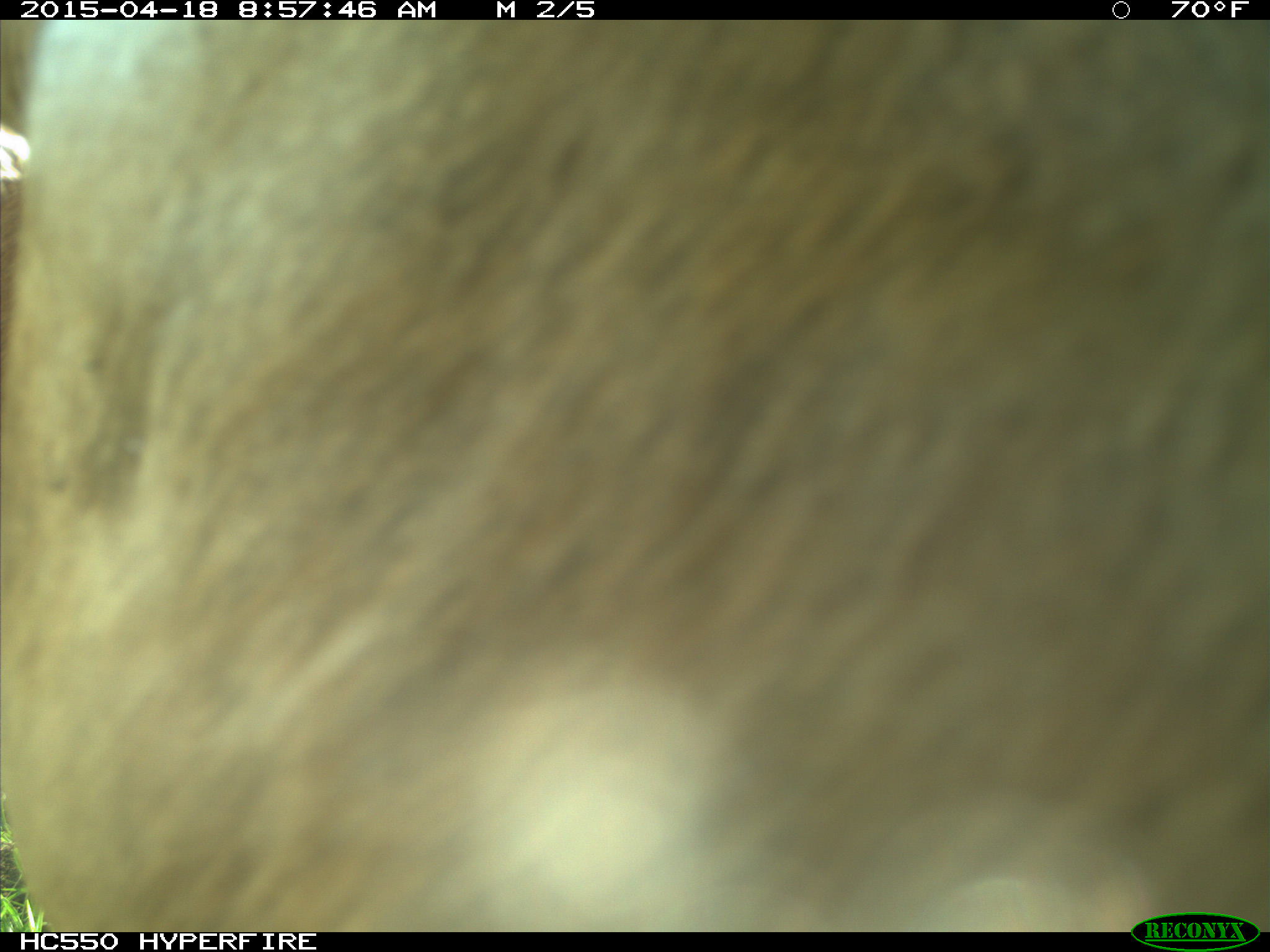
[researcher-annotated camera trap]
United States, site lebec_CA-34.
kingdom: Animalia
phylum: Chordata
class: Mammalia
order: Artiodactyla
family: Bovidae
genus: Bos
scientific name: Bos taurus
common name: domestic cow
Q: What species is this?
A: Bos taurus (domestic cow).